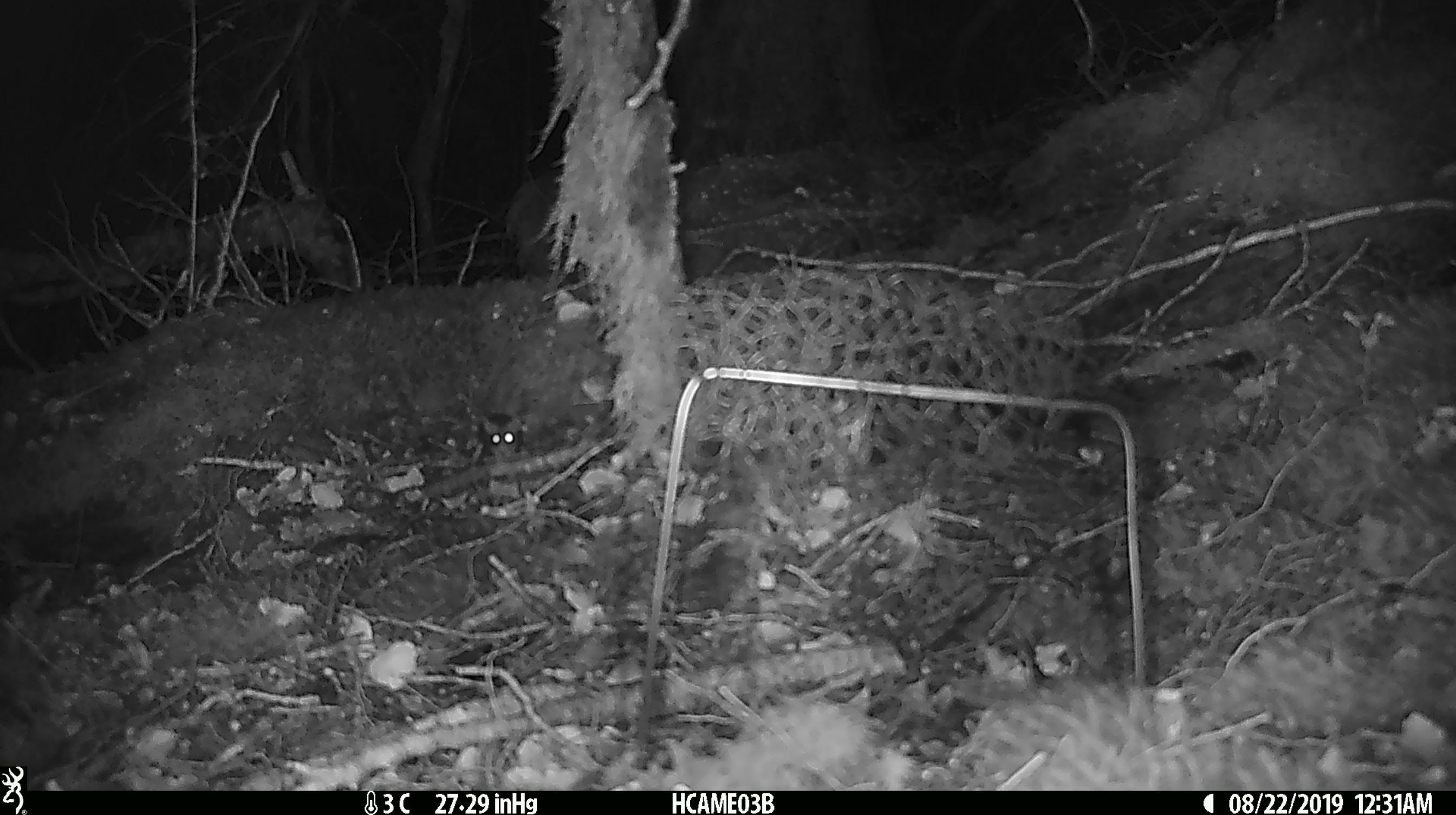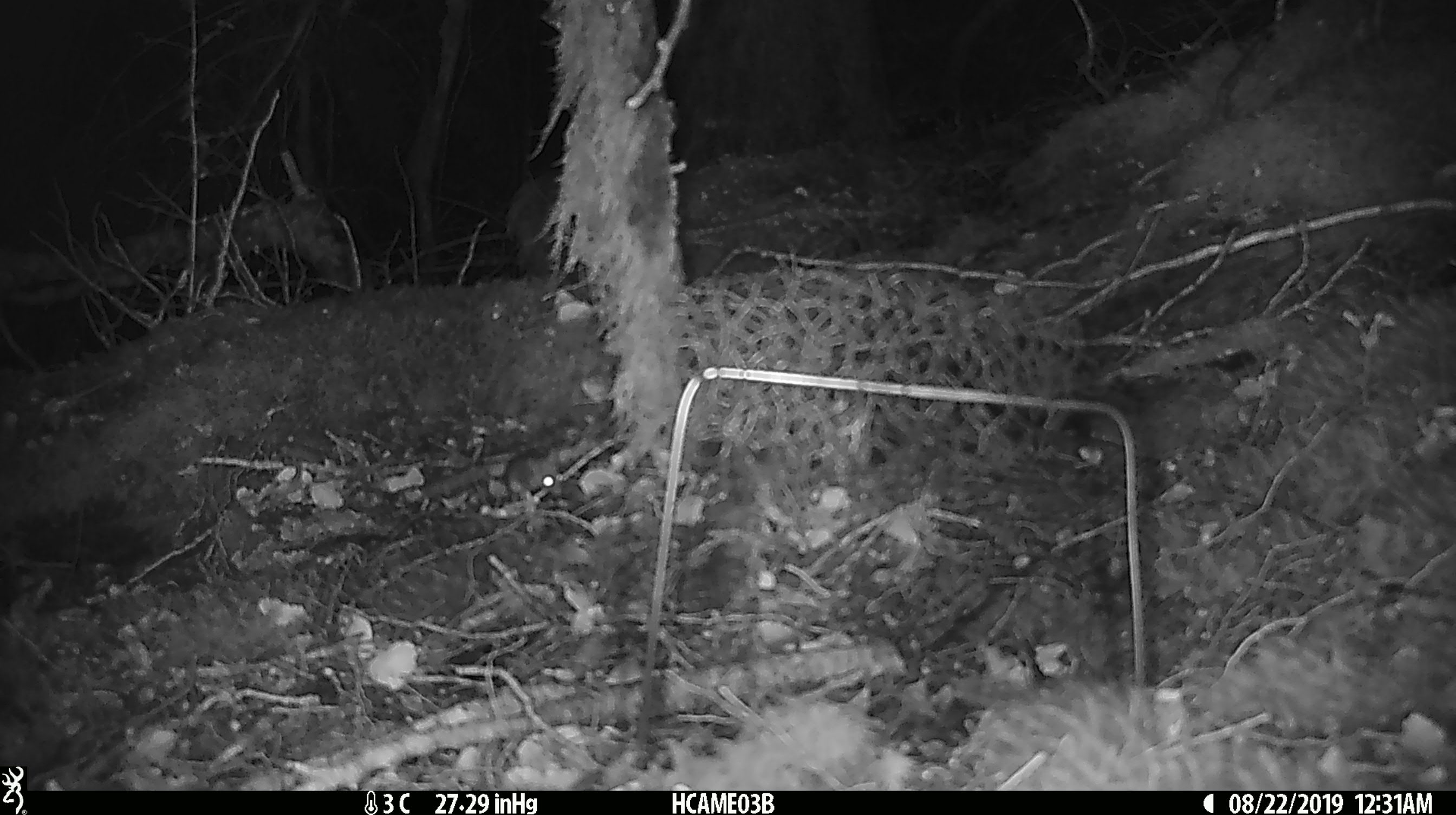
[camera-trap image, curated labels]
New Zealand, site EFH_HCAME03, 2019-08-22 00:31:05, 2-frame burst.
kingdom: Animalia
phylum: Chordata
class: Mammalia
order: Rodentia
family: Muridae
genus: Mus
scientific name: Mus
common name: mouse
Mouse (Mus).